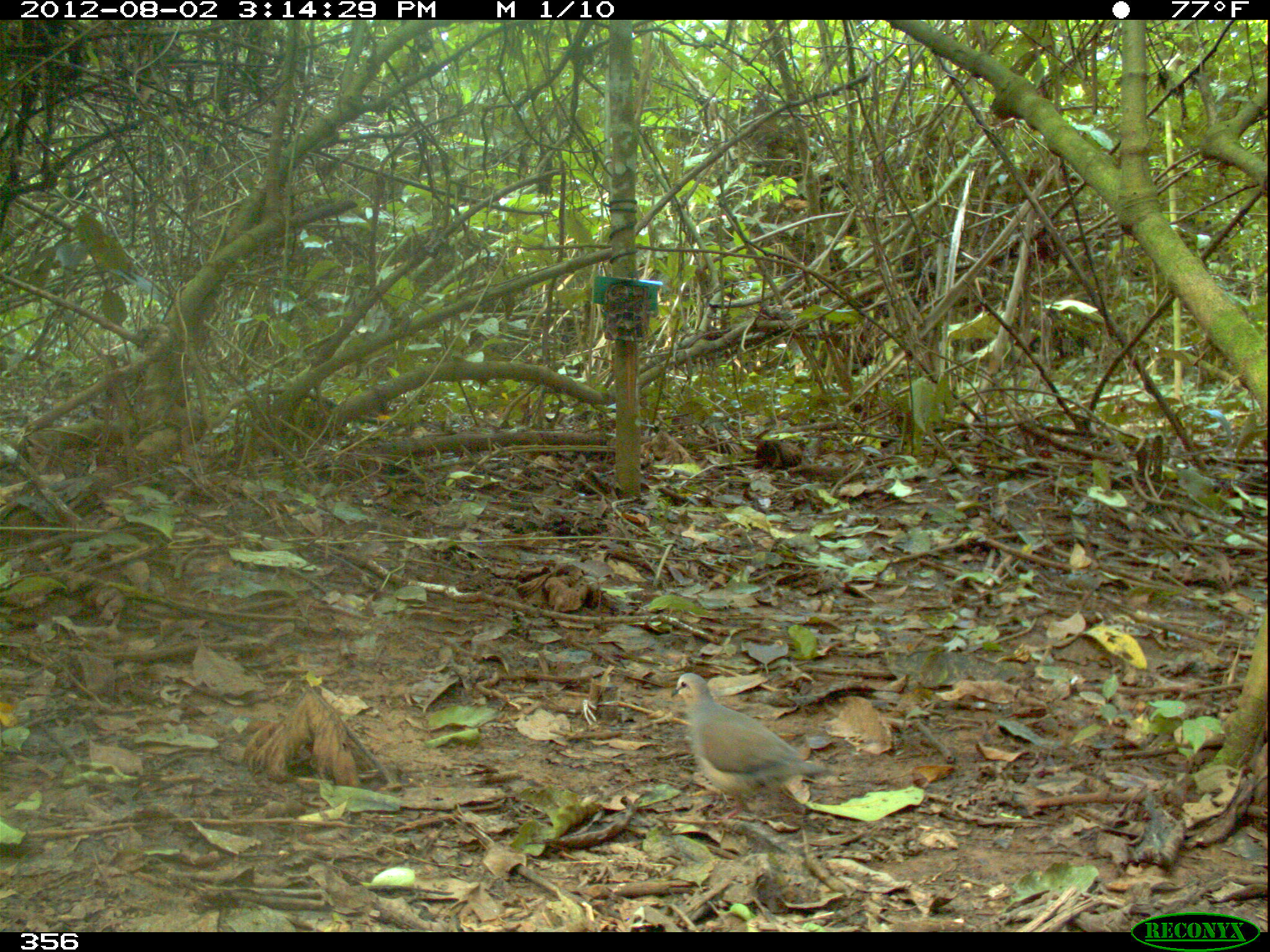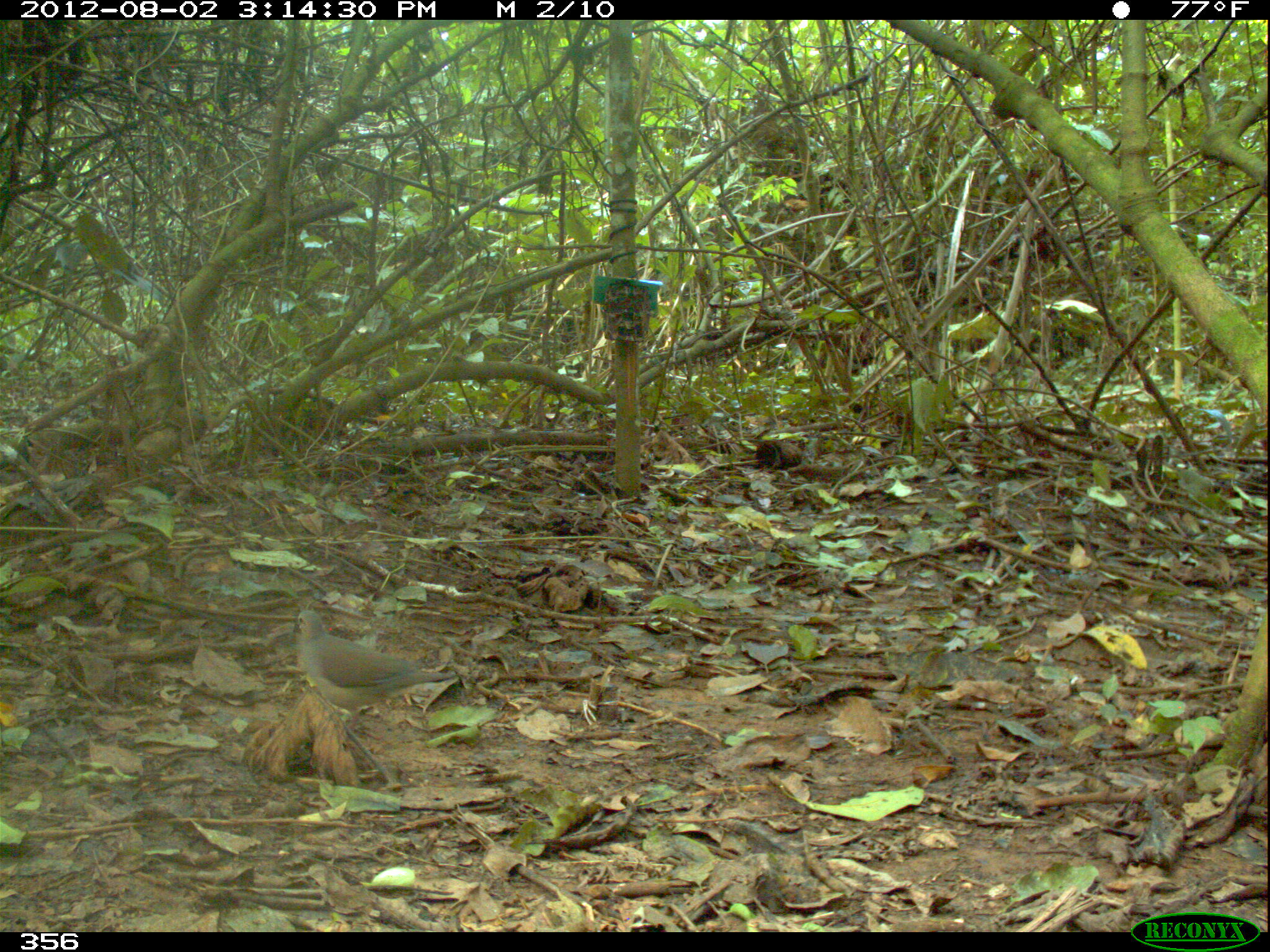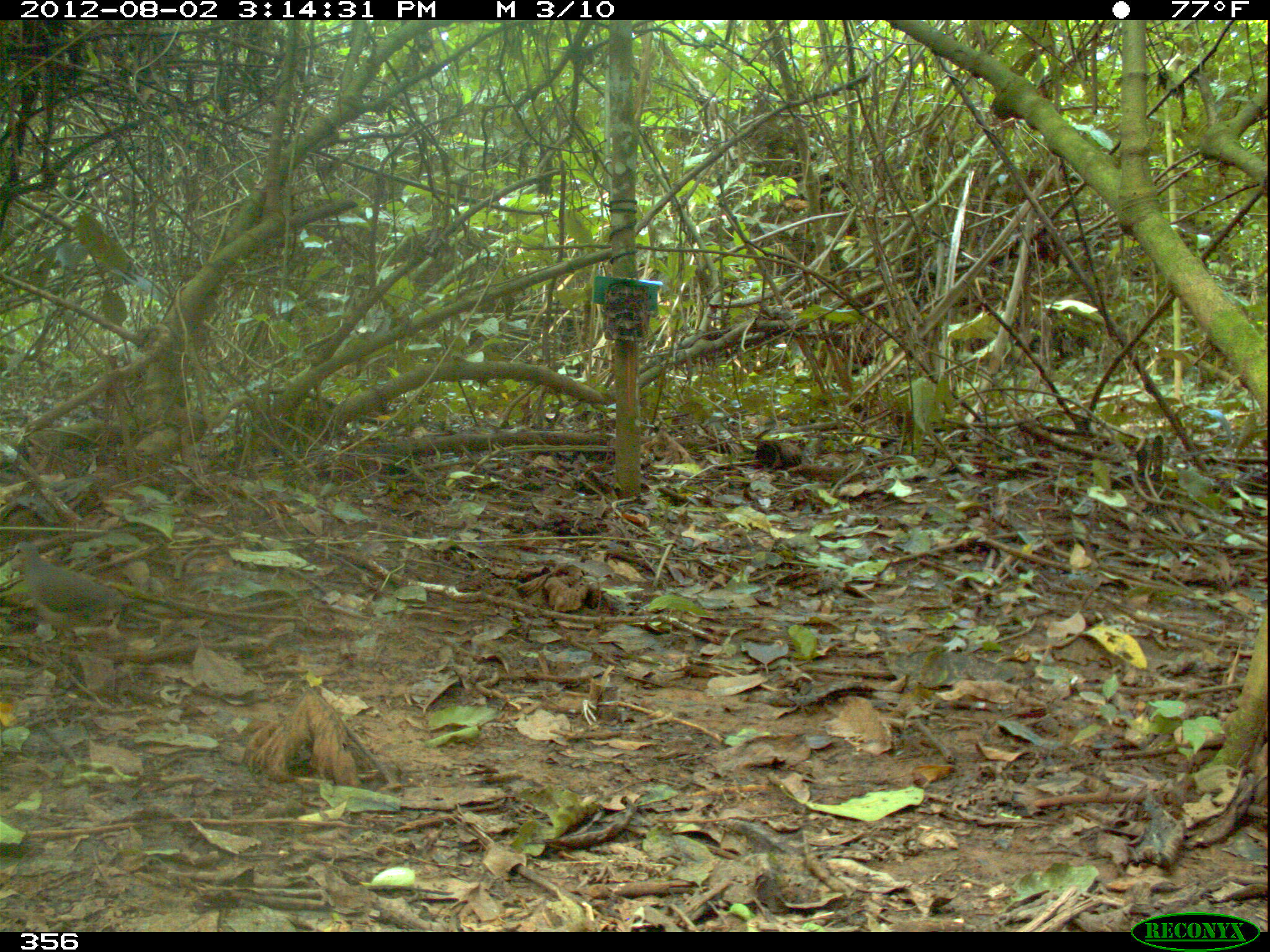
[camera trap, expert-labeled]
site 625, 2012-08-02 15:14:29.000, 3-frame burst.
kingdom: Animalia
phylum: Chordata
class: Aves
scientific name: Aves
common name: bird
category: unknown bird